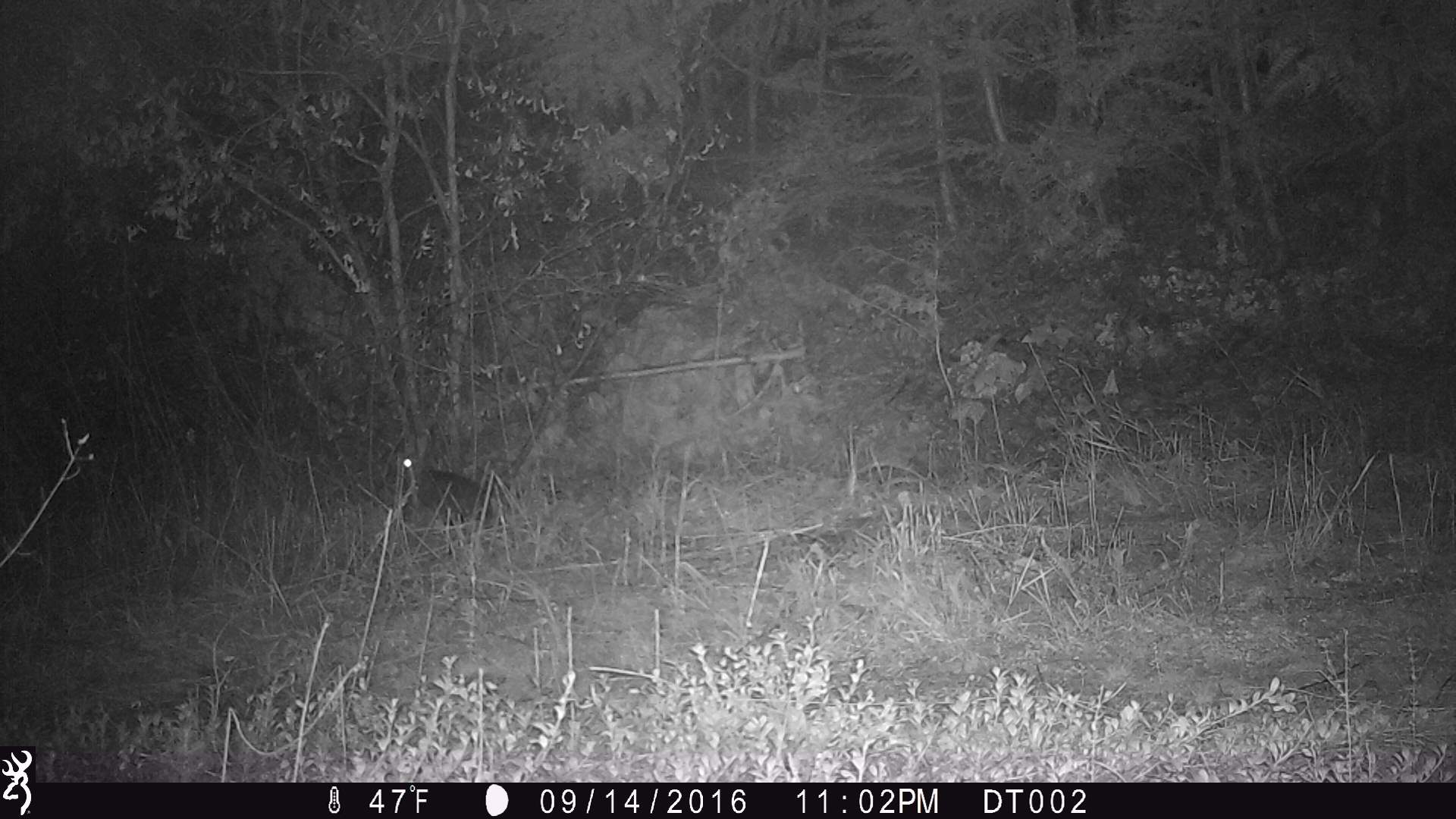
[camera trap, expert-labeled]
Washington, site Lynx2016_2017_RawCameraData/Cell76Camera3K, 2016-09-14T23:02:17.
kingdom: Animalia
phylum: Chordata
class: Mammalia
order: Lagomorpha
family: Leporidae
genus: Lepus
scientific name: Lepus americanus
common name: snowshoe hare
Lepus americanus (snowshoe hare). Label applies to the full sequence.